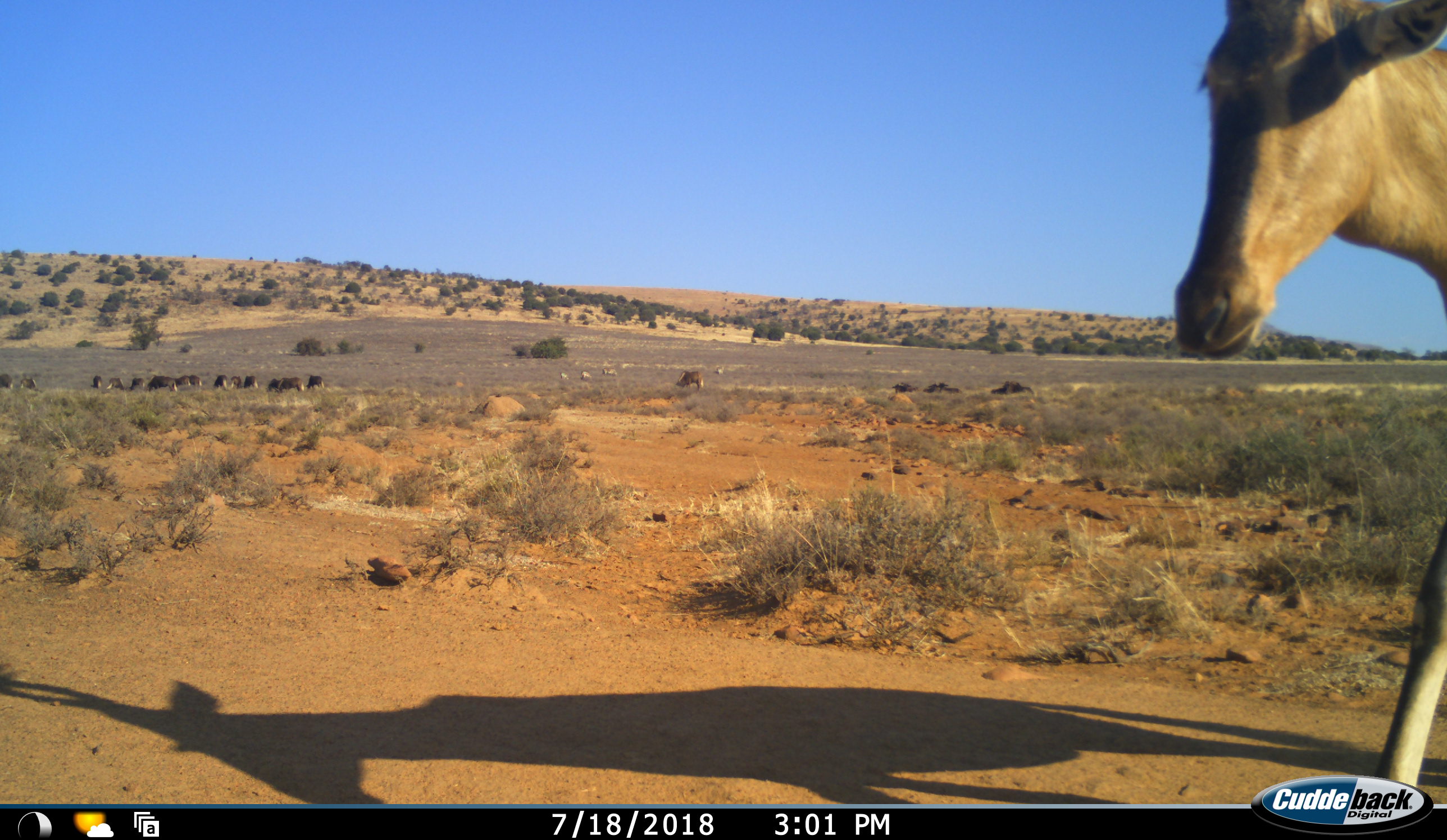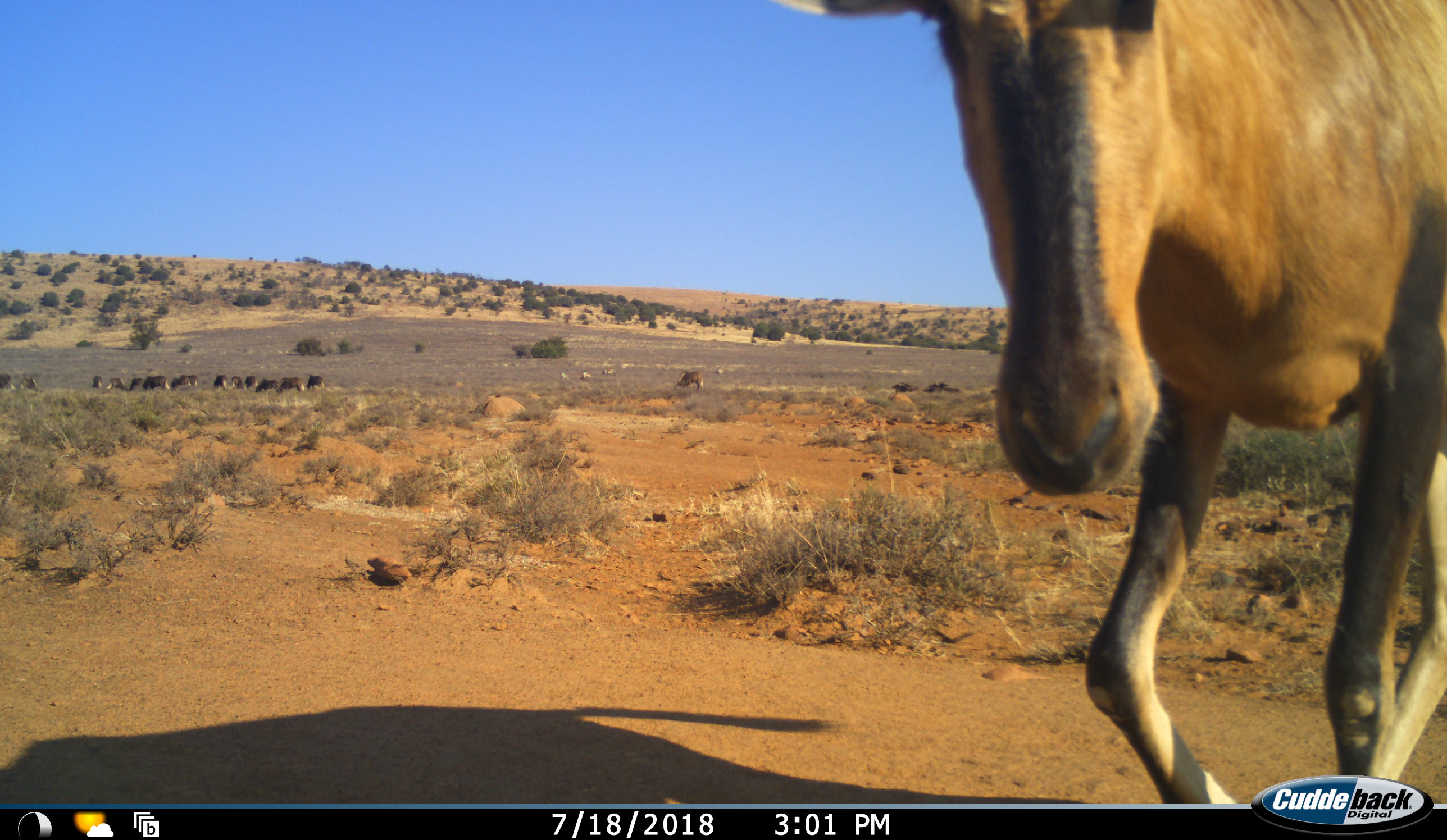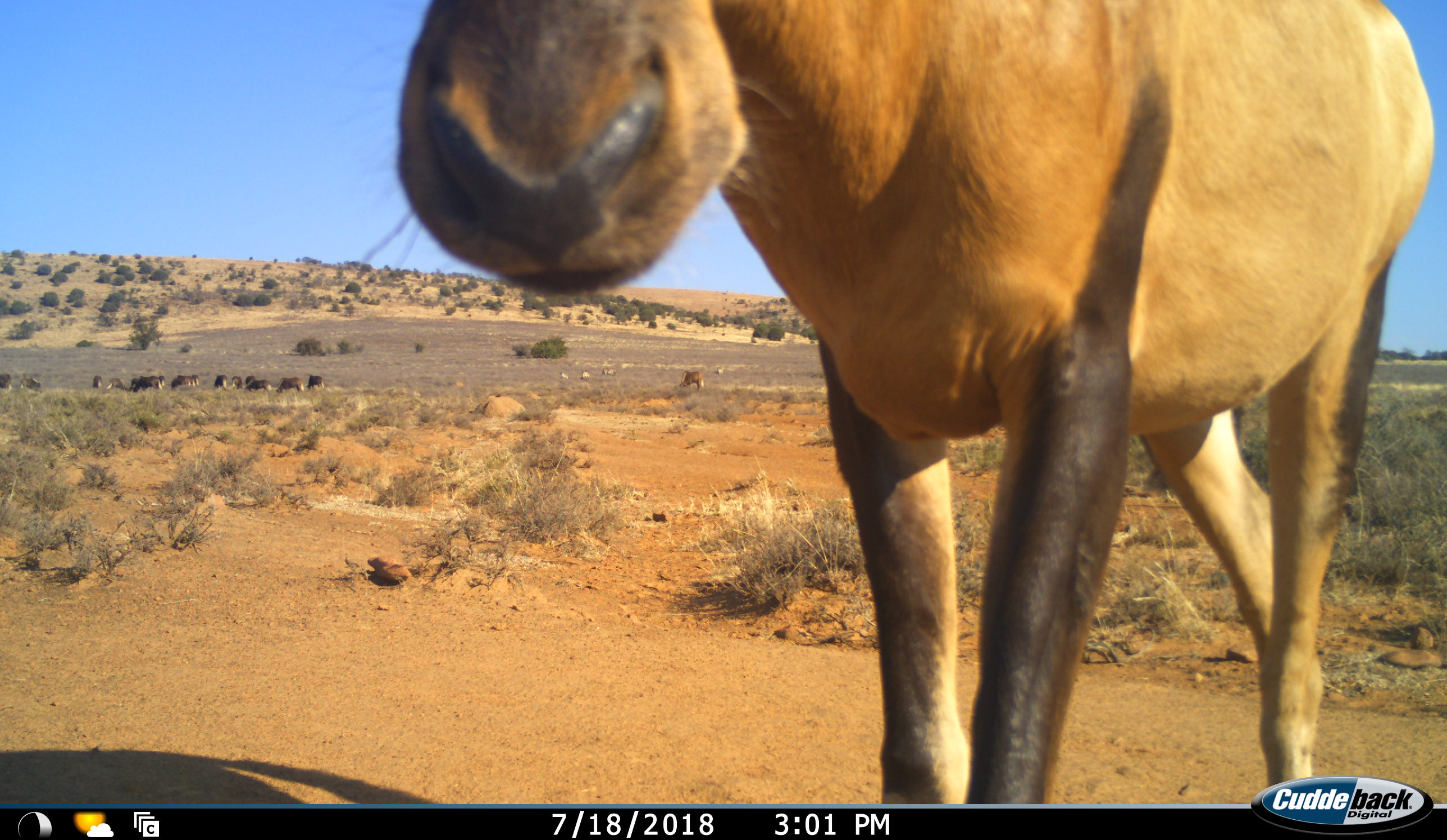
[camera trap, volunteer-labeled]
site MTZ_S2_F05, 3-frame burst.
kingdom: Animalia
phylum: Chordata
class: Mammalia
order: Artiodactyla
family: Bovidae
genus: Alcelaphus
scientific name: Alcelaphus buselaphus caama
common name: red hartebeest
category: hartebeestred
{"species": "hartebeestred (red hartebeest) (Alcelaphus buselaphus caama)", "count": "1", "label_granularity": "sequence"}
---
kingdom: Animalia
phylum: Chordata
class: Mammalia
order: Artiodactyla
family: Bovidae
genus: Connochaetes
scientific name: Connochaetes gnou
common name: black wildebeest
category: wildebeestblack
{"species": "wildebeestblack (black wildebeest) (Connochaetes gnou)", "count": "11-50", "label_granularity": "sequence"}